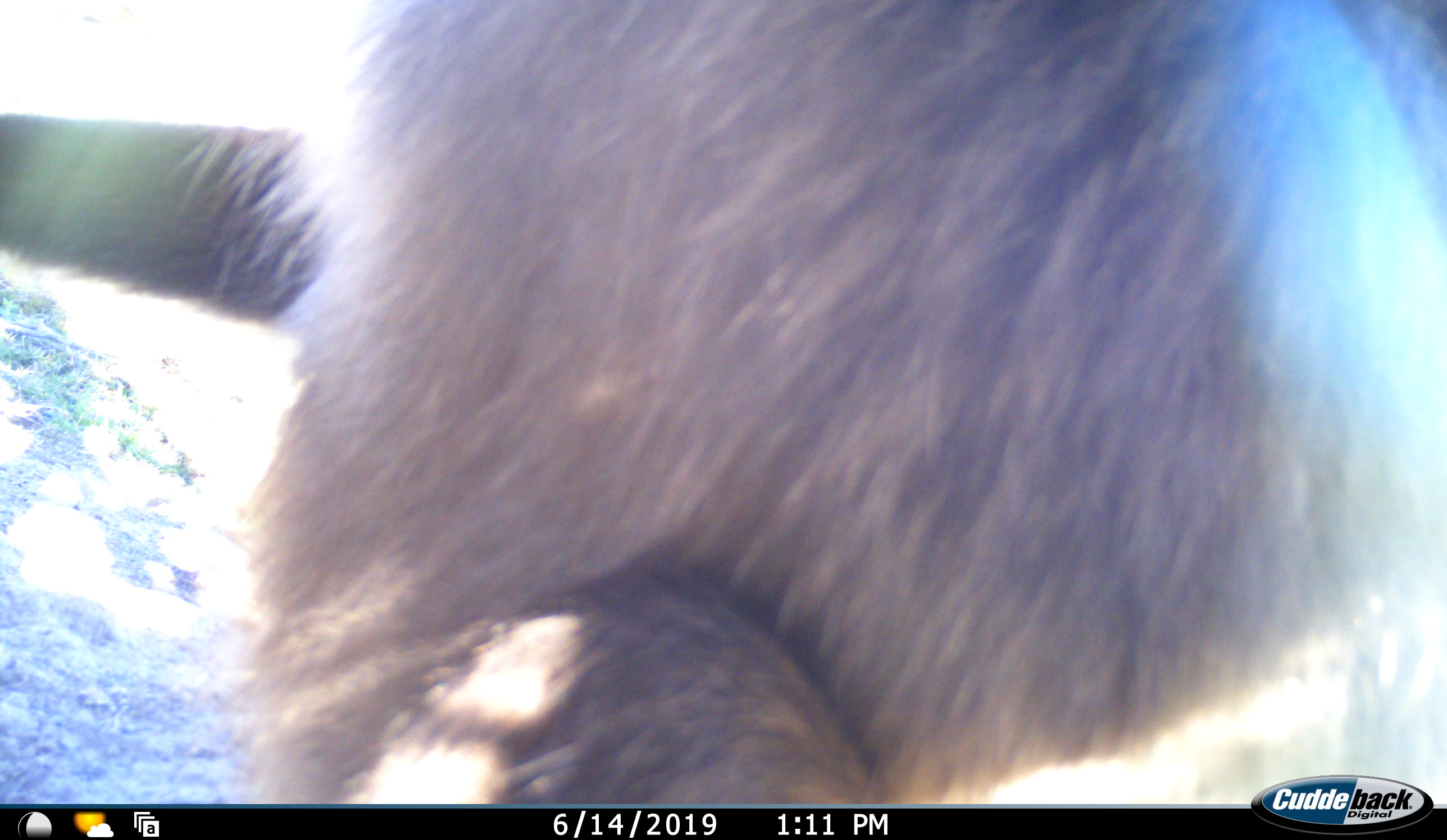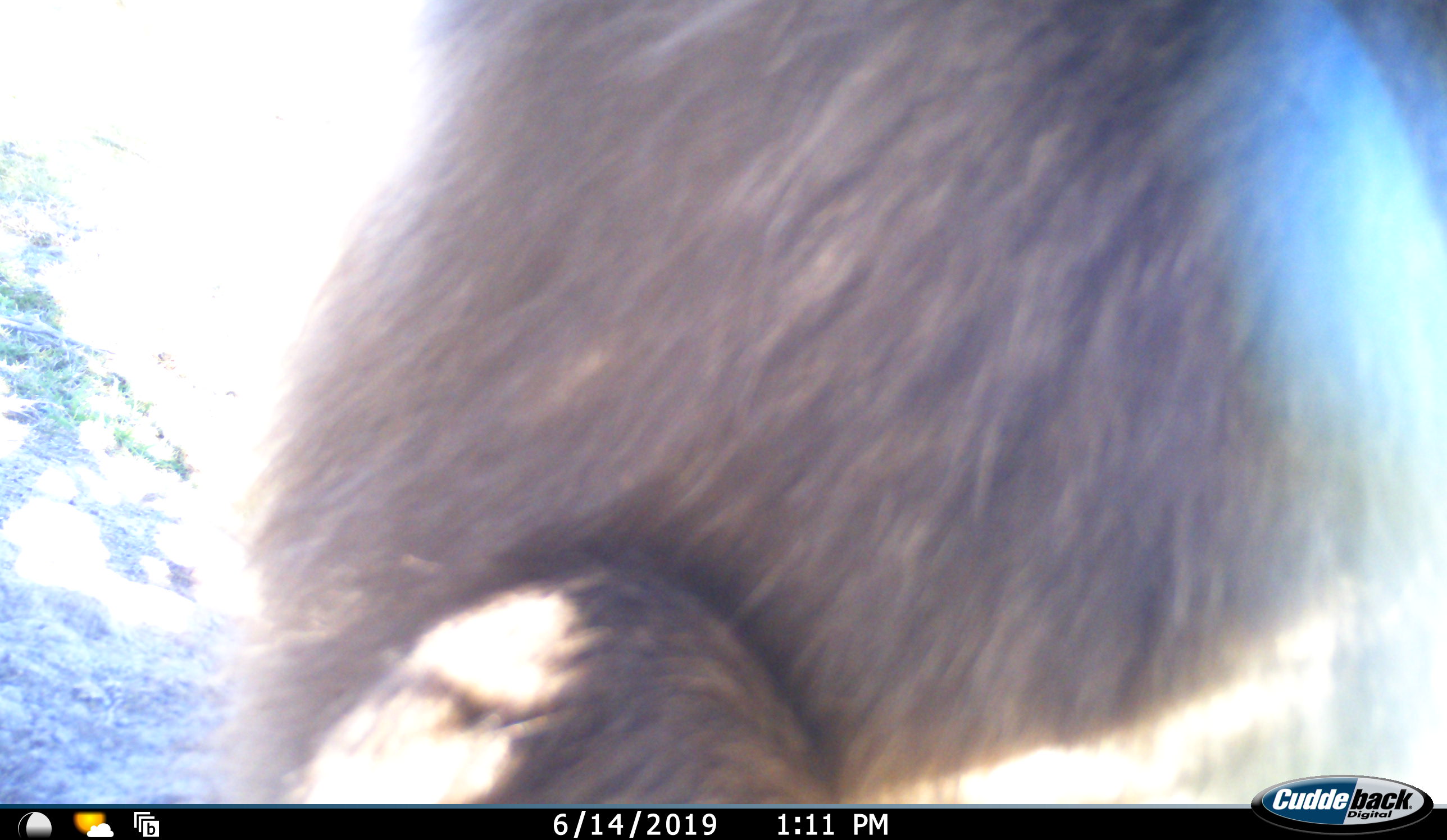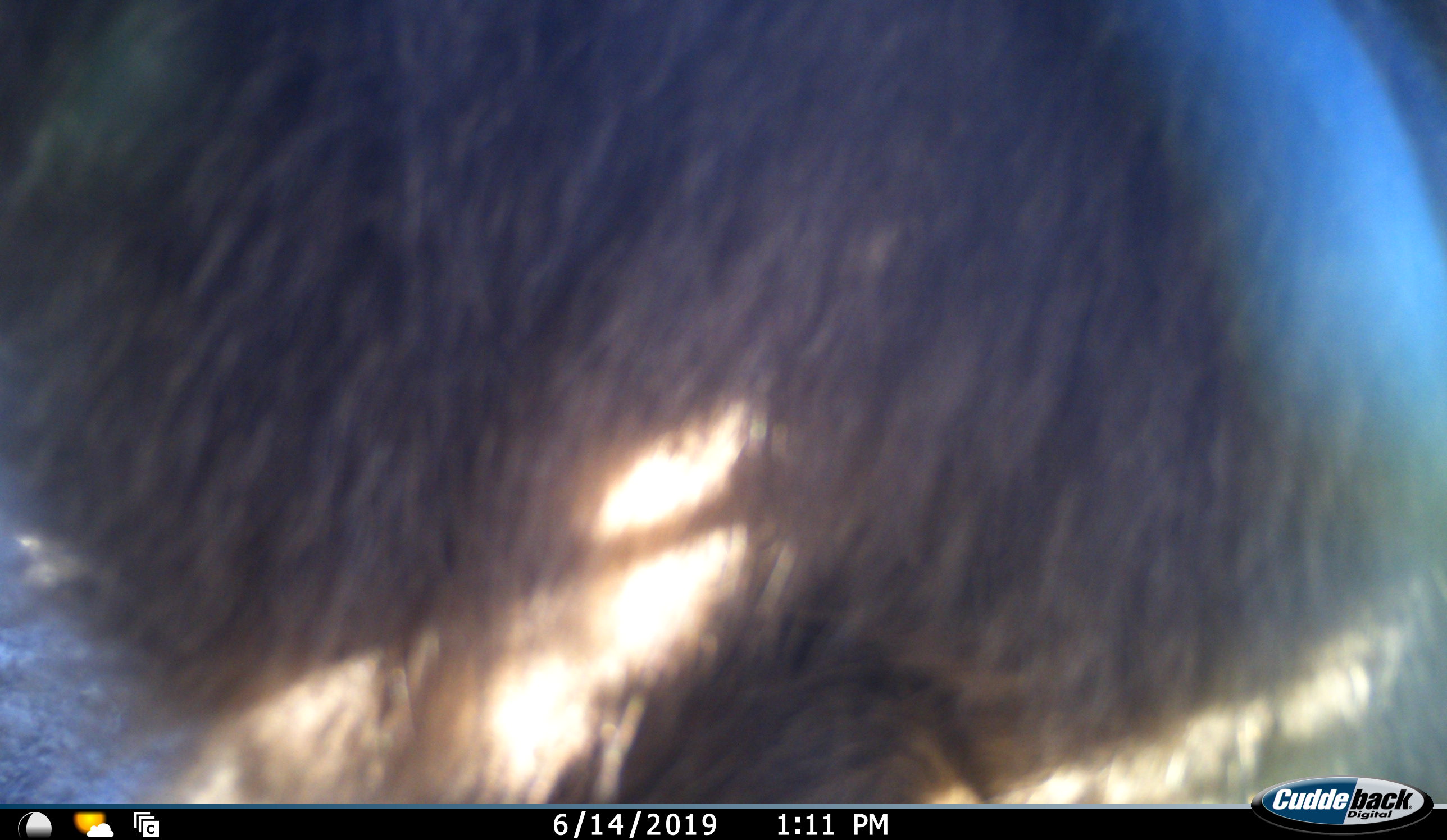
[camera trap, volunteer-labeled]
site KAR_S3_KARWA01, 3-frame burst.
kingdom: Animalia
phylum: Chordata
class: Mammalia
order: Primates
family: Cercopithecidae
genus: Papio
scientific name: Papio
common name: baboon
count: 1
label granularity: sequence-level